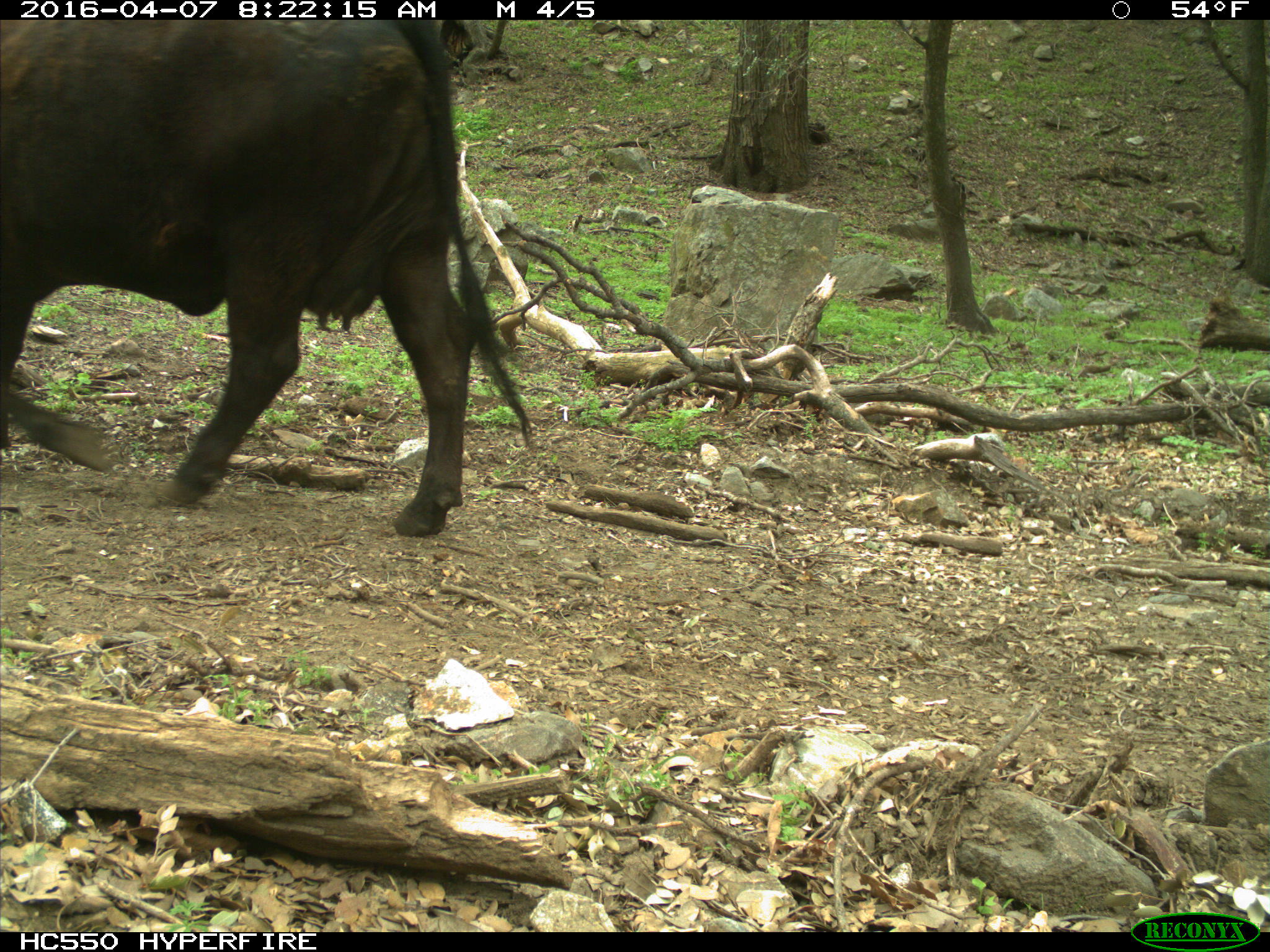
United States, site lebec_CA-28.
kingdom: Animalia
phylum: Chordata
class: Mammalia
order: Artiodactyla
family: Bovidae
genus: Bos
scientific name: Bos taurus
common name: domestic cow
Bos taurus (domestic cow).